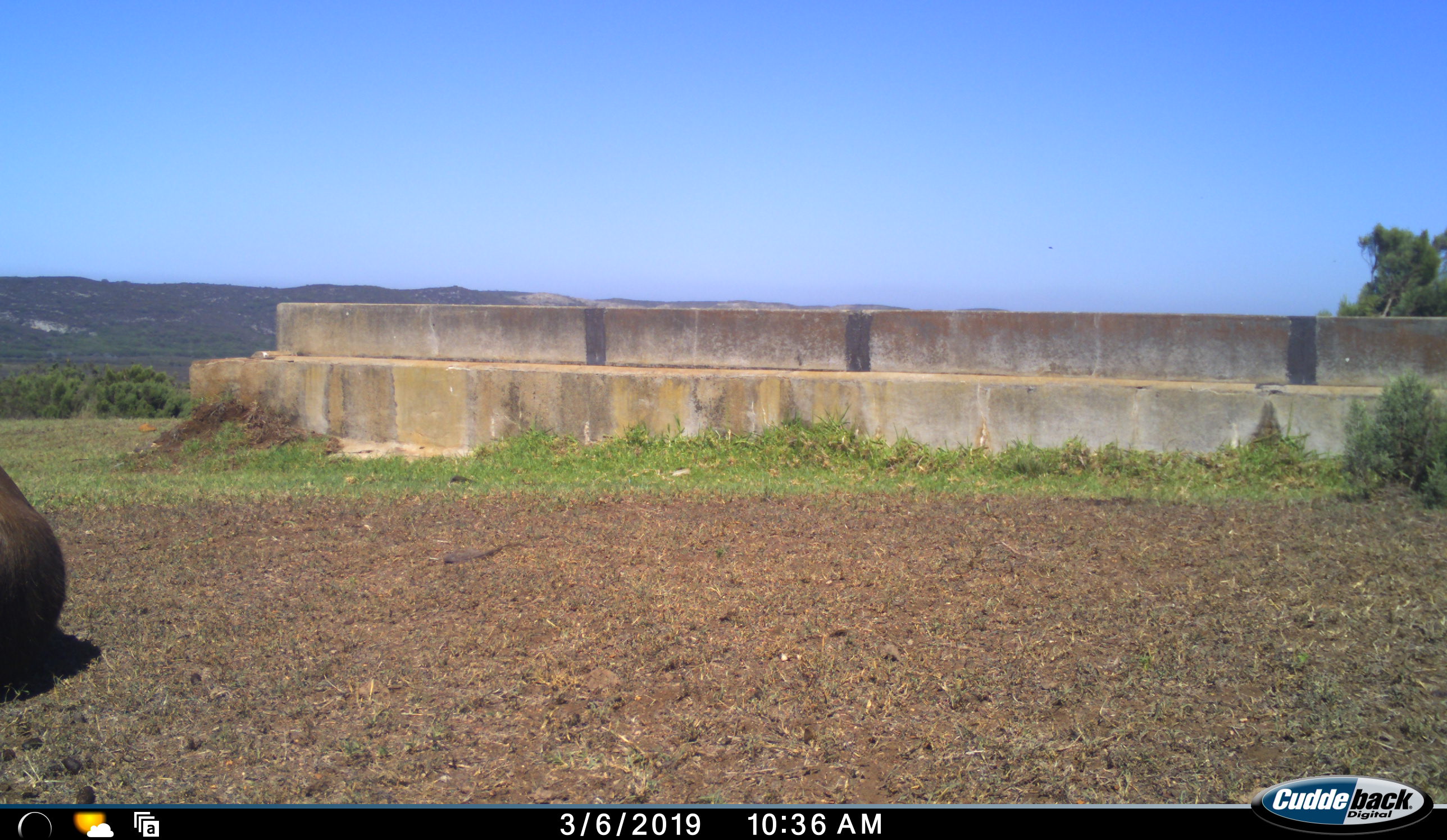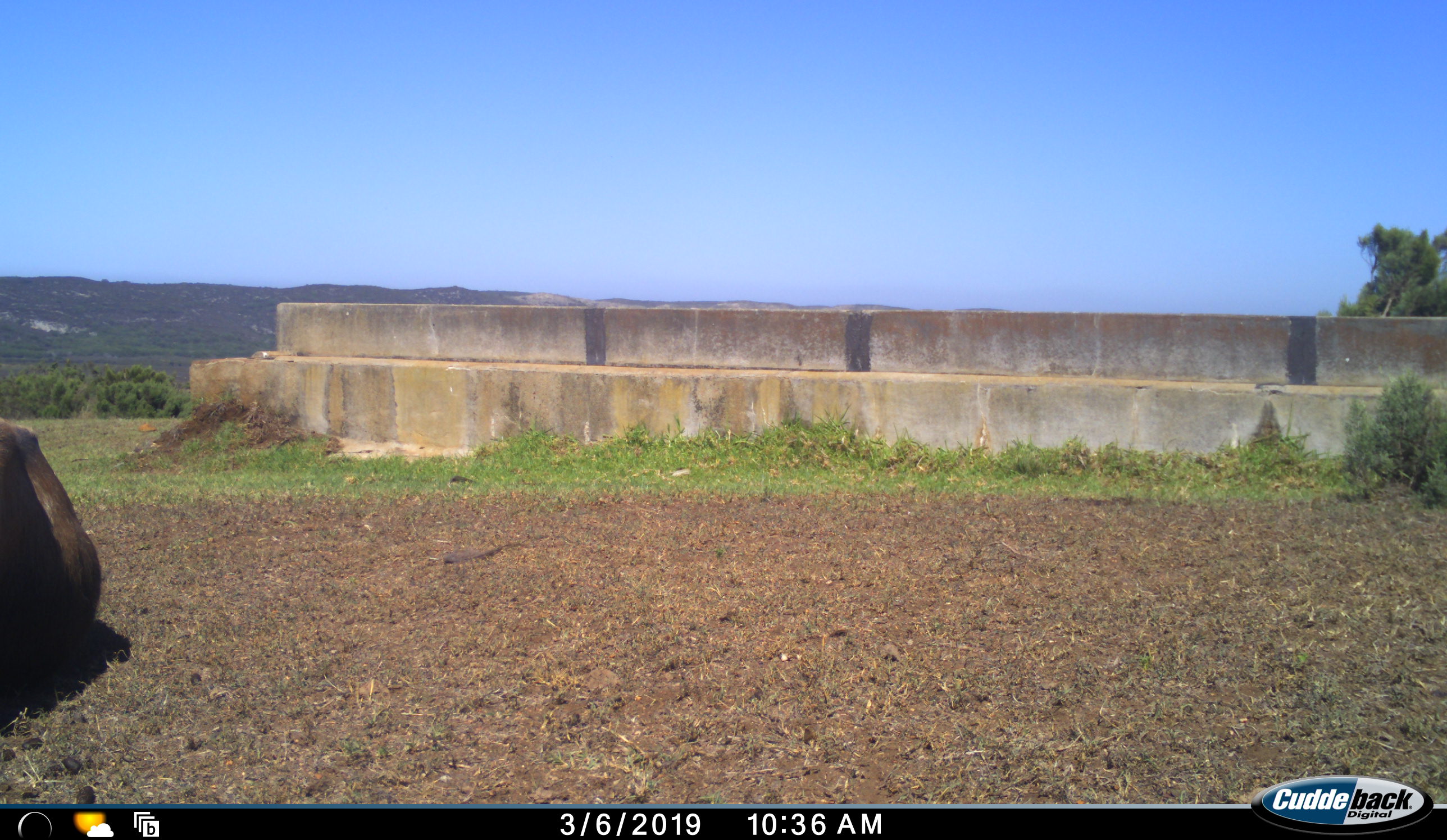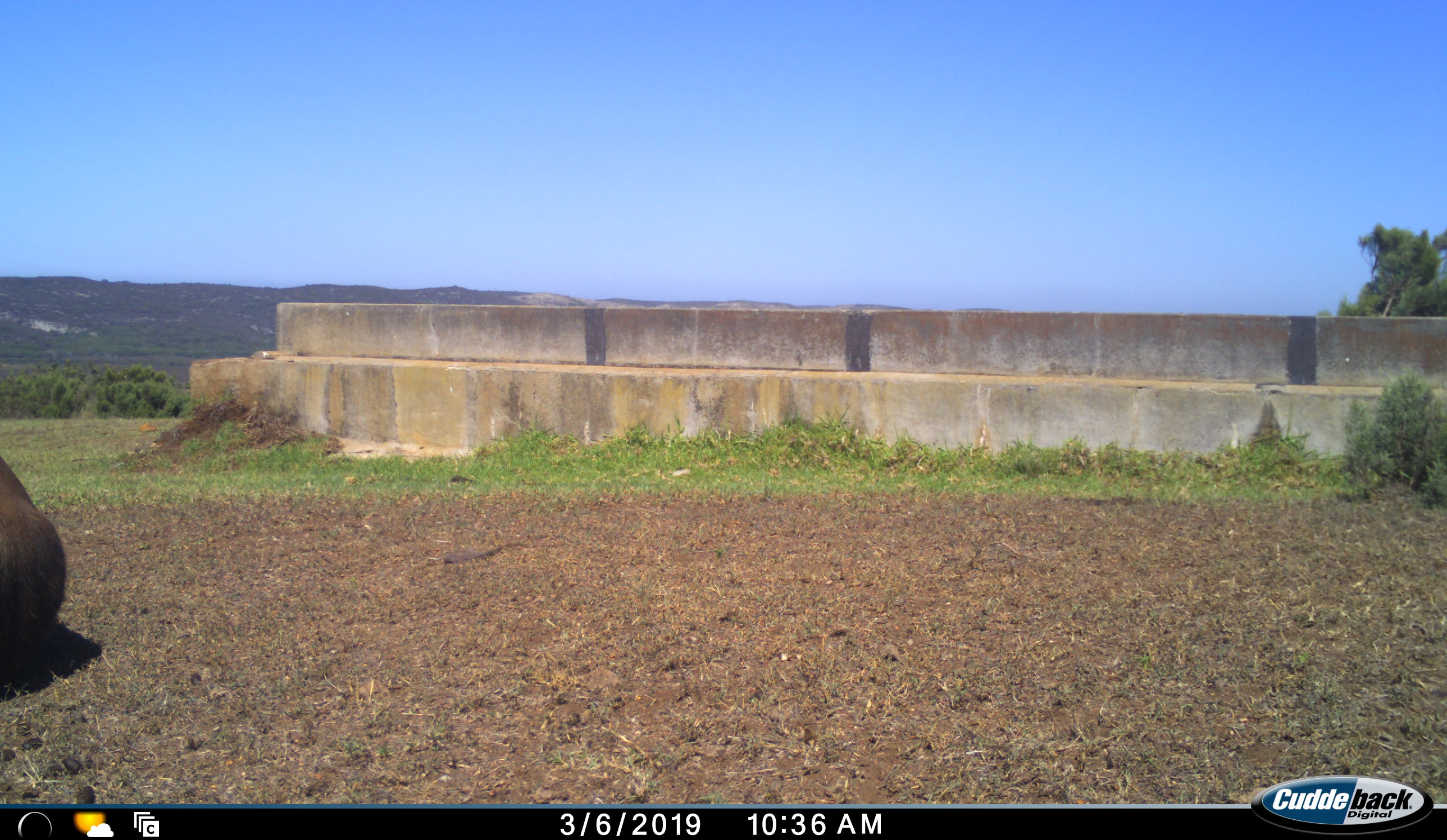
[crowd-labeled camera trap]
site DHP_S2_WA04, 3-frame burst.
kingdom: Animalia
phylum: Chordata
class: Mammalia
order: Artiodactyla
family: Bovidae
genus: Damaliscus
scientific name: Damaliscus pygargus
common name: bontebok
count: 1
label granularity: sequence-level